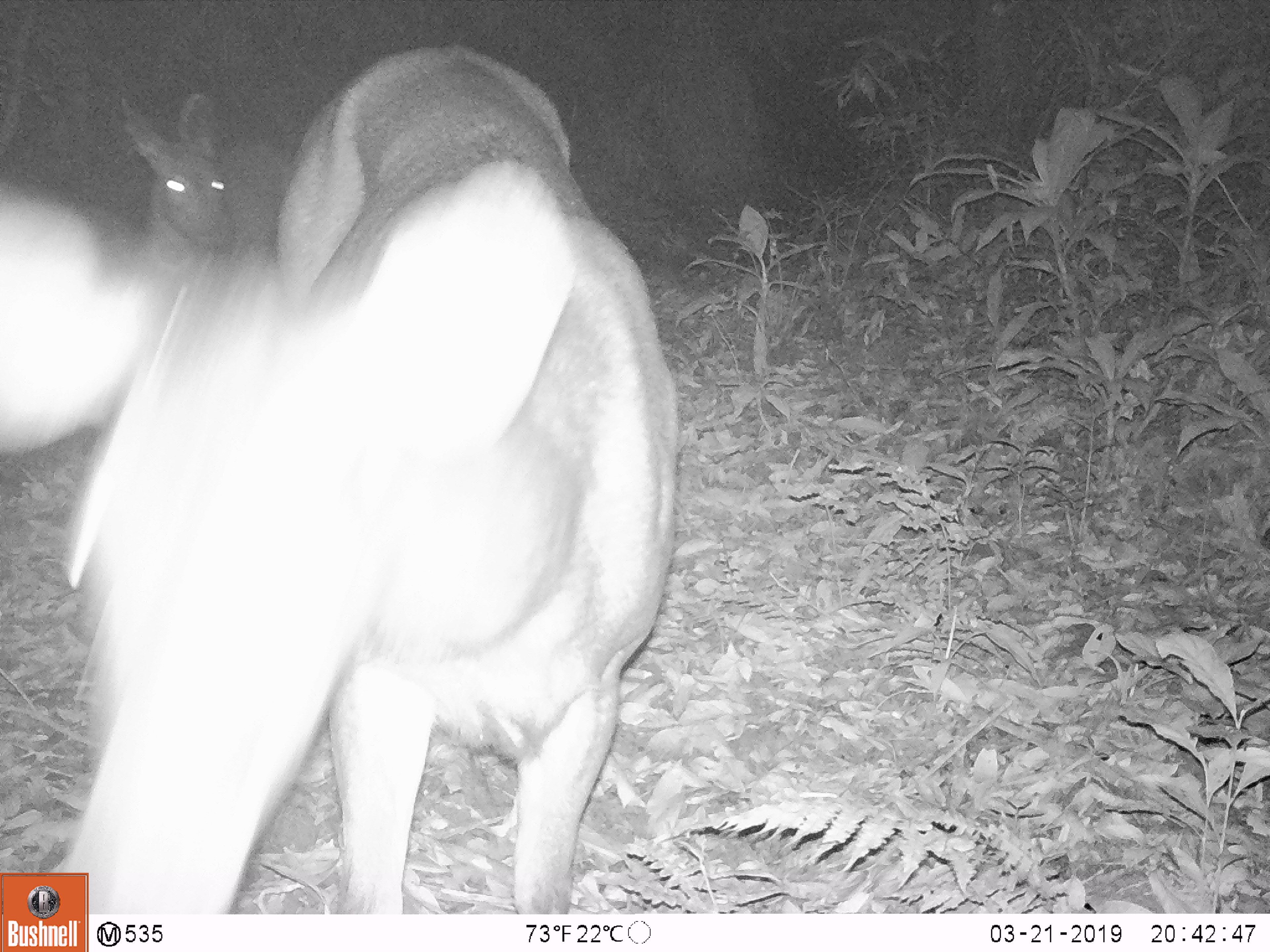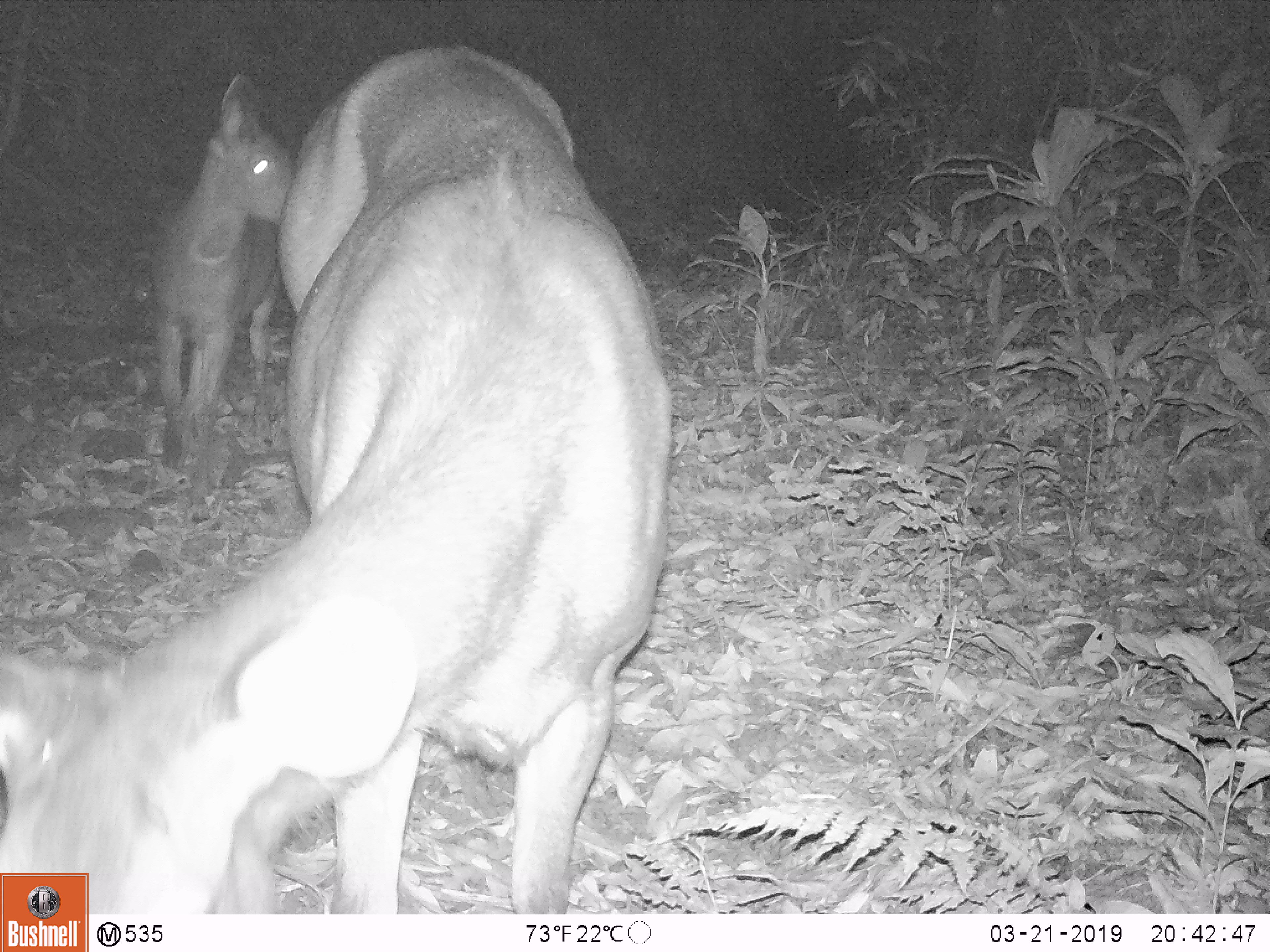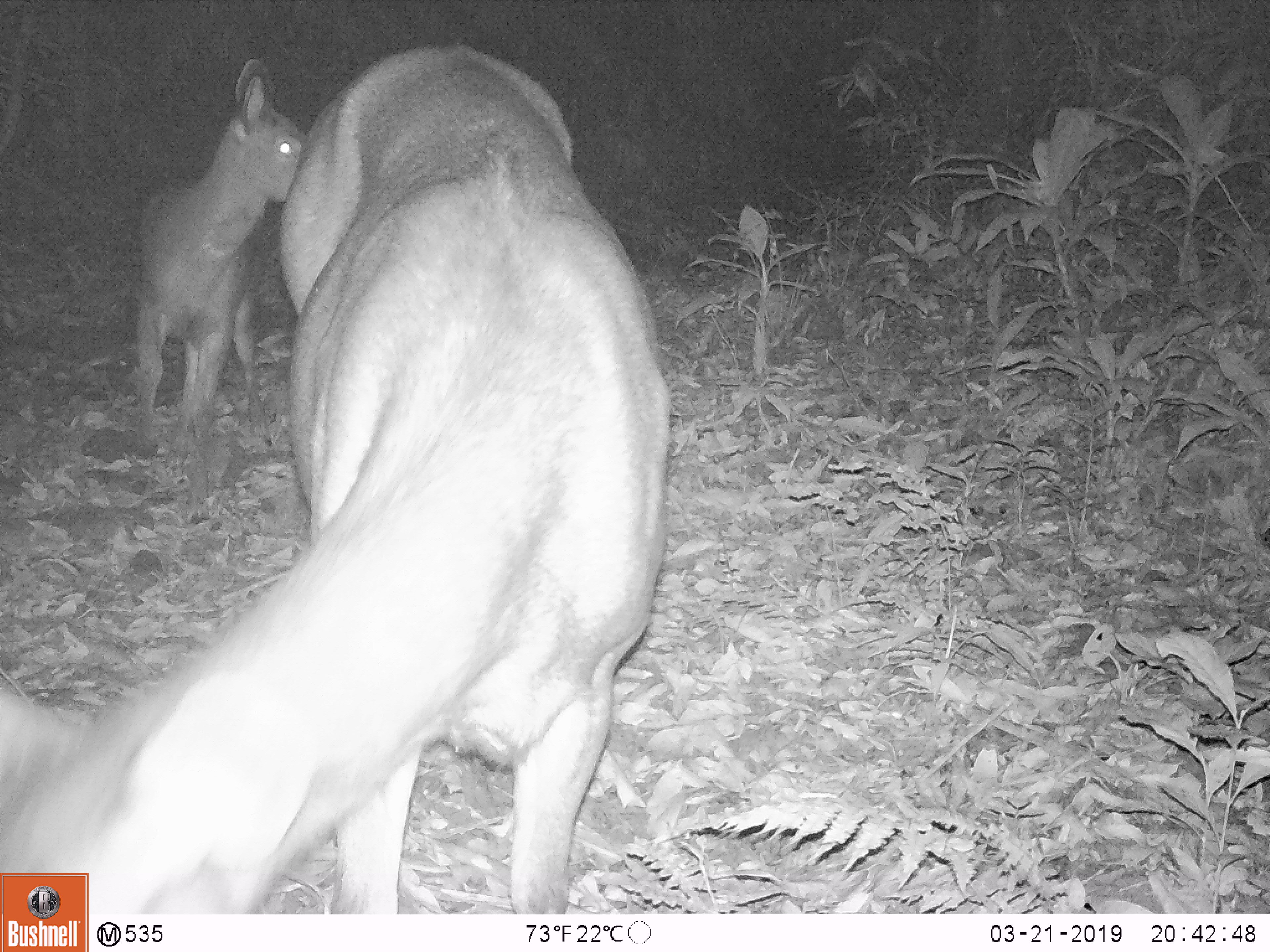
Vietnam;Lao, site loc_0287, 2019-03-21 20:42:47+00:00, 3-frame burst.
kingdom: Animalia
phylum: Chordata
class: Mammalia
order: Artiodactyla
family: Cervidae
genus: Rusa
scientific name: Rusa unicolor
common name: sambar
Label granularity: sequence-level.